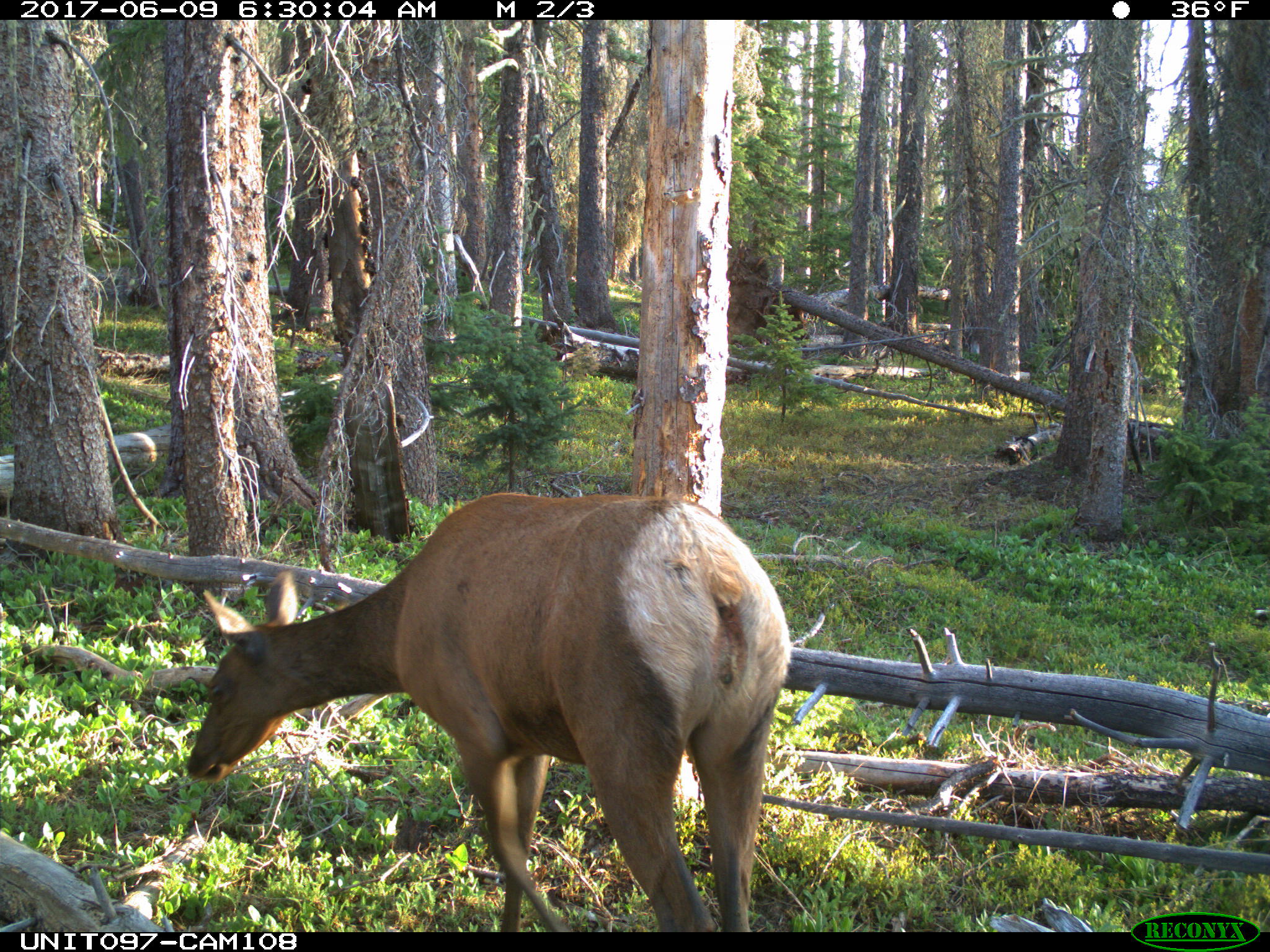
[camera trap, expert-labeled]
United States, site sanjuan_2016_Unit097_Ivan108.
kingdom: Animalia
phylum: Chordata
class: Mammalia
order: Artiodactyla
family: Cervidae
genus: Cervus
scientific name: Cervus elaphus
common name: red deer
Cervus elaphus (red deer).